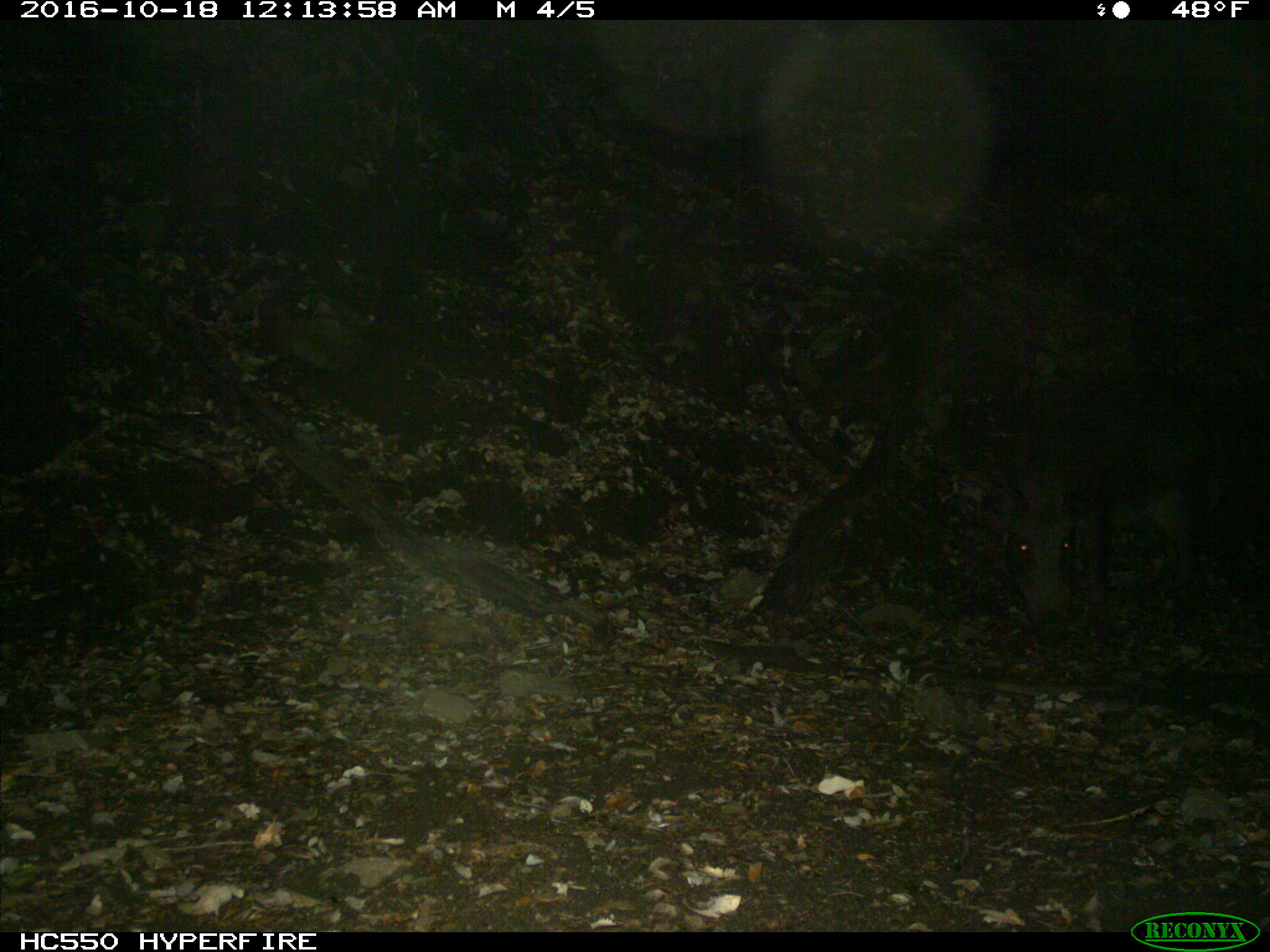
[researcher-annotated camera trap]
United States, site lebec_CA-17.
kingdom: Animalia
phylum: Chordata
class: Mammalia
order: Artiodactyla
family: Suidae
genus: Sus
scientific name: Sus scrofa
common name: wild boar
Sus scrofa (wild boar).